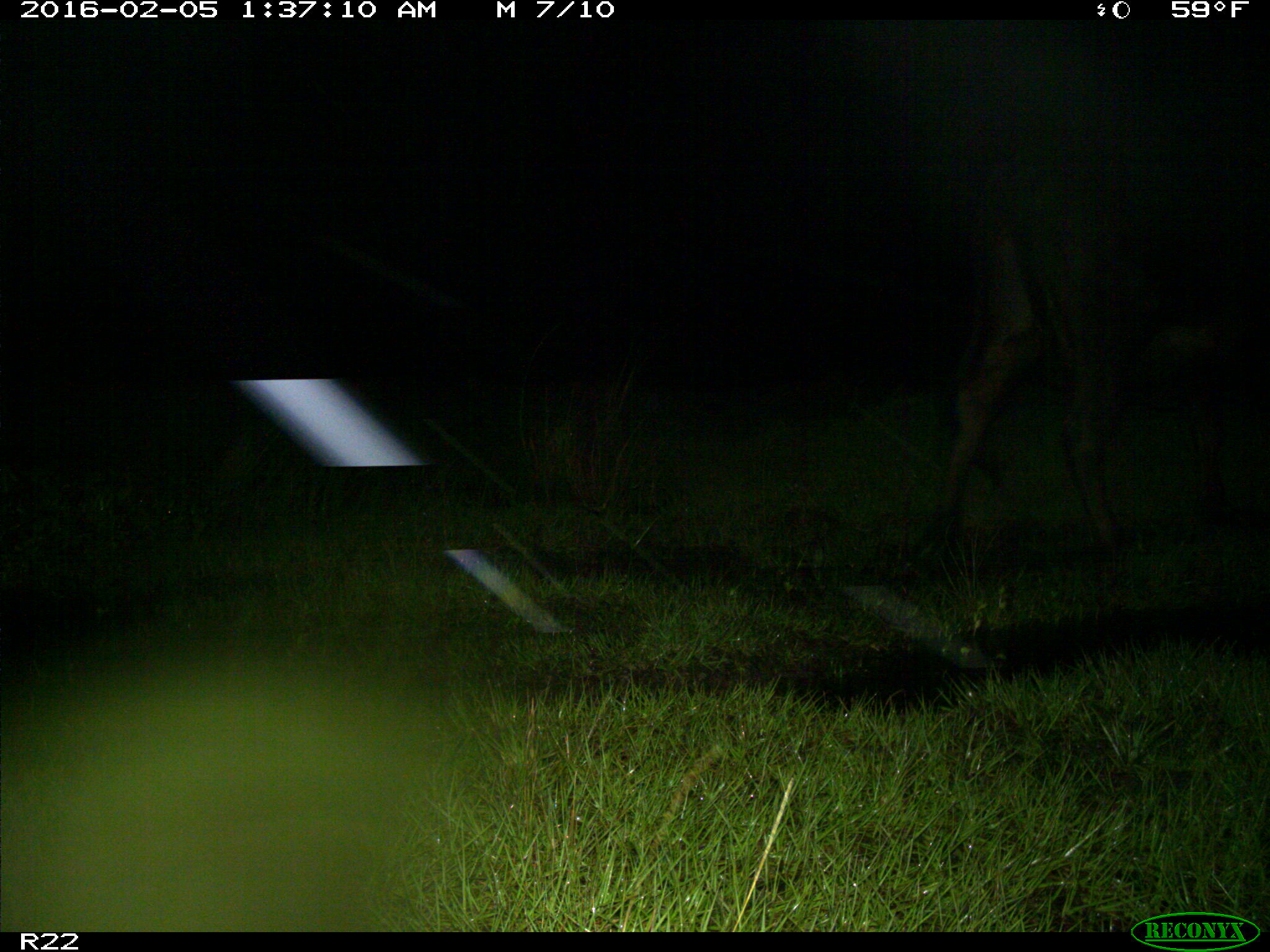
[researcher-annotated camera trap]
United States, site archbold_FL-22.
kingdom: Animalia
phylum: Chordata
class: Mammalia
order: Artiodactyla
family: Bovidae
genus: Bos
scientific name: Bos taurus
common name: domestic cow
Bos taurus (domestic cow).